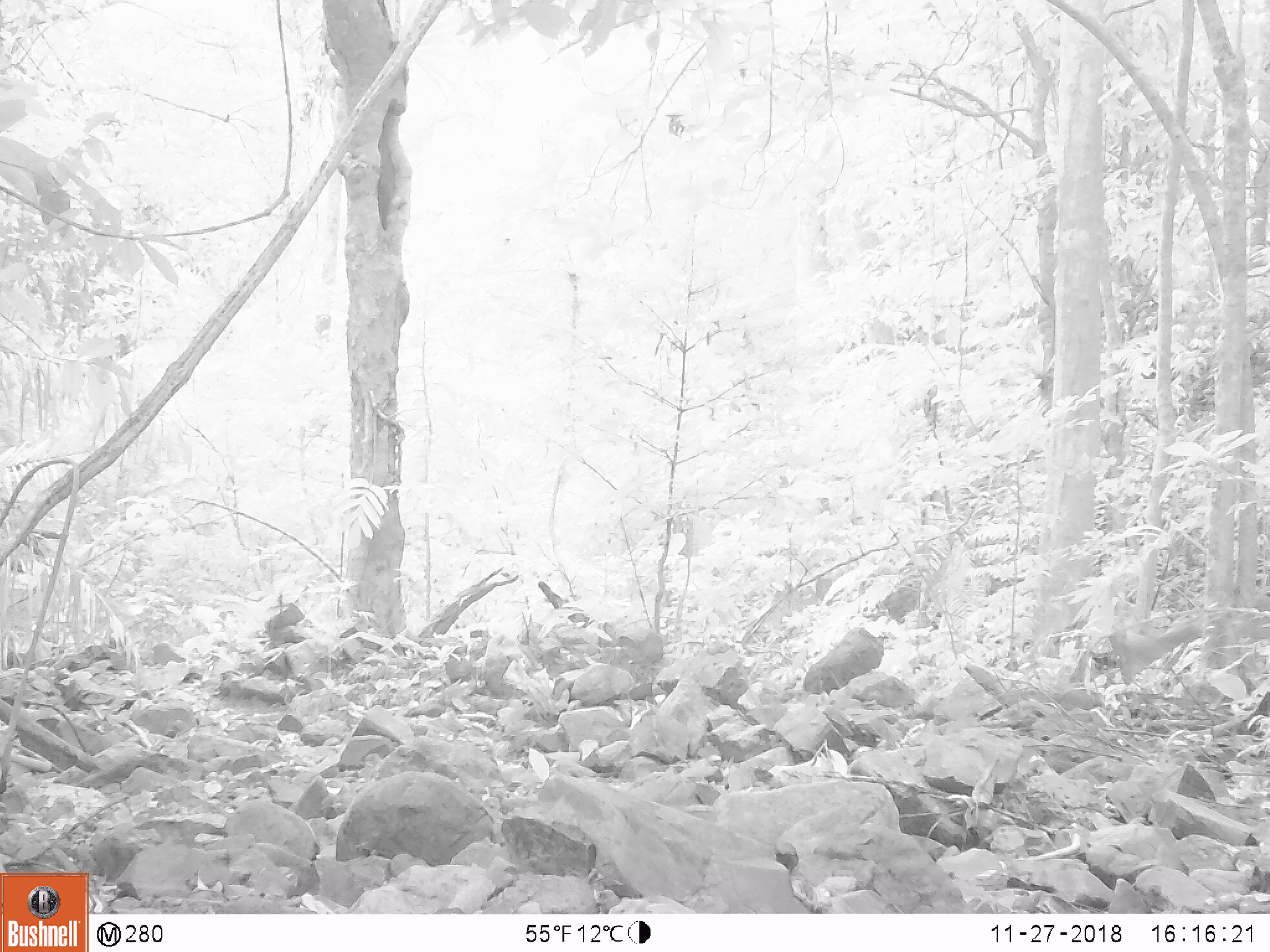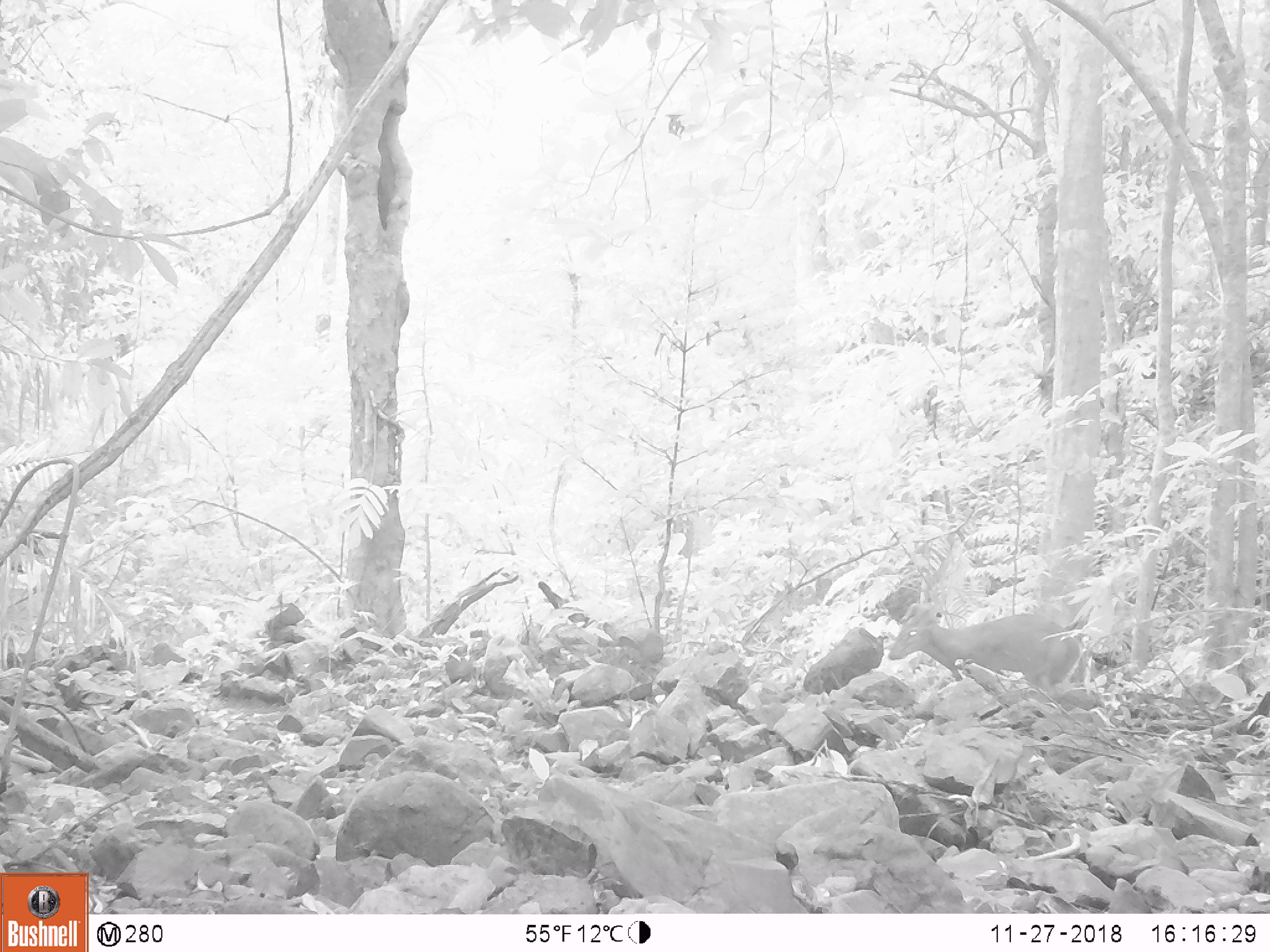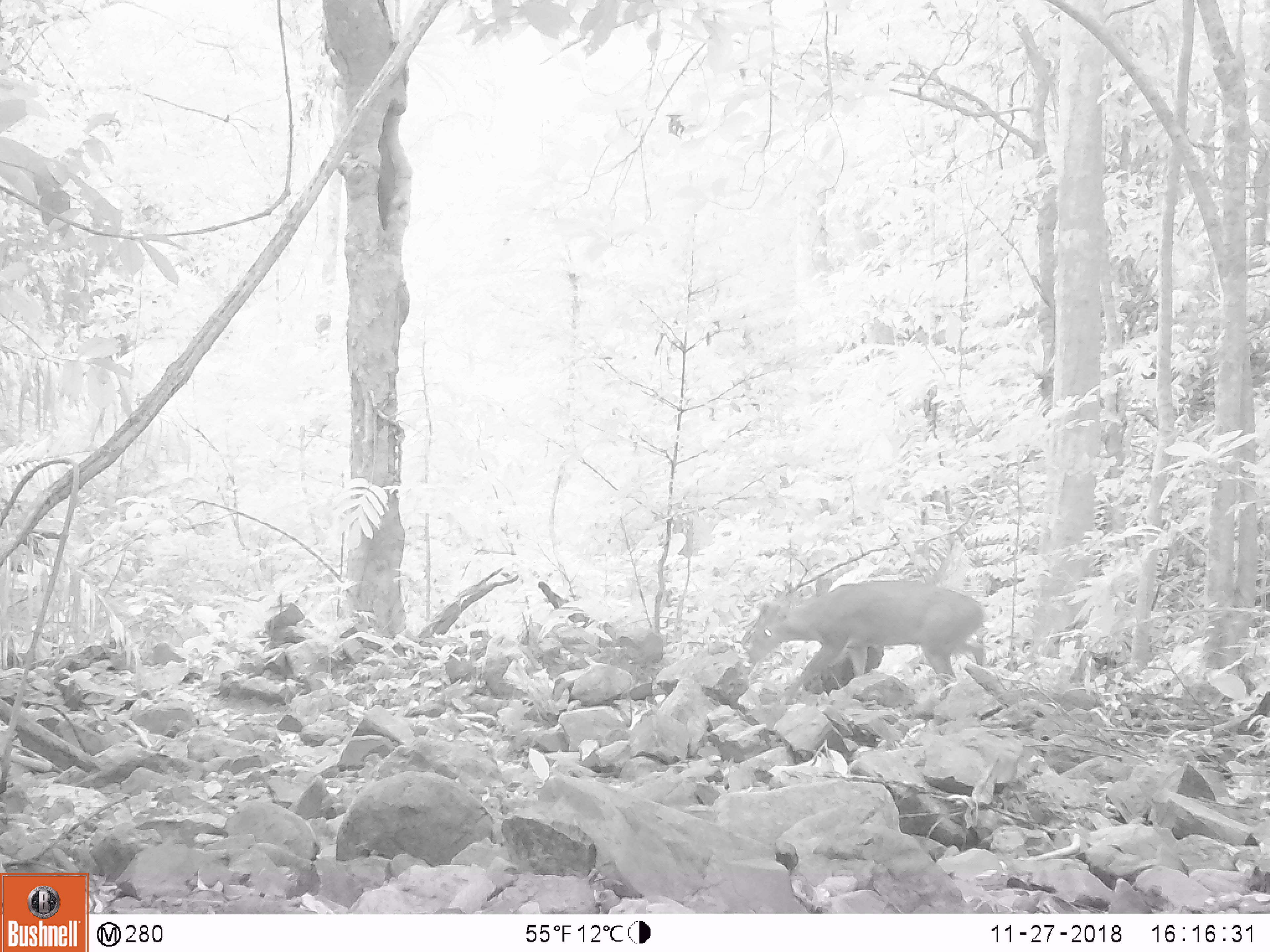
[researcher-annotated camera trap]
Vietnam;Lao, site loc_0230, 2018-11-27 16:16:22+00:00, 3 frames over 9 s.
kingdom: Animalia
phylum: Chordata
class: Mammalia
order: Artiodactyla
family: Cervidae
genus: Muntiacus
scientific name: Muntiacus vuquangensis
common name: large-antlered muntjac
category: large antlered muntjac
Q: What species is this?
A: Large antlered muntjac (large-antlered muntjac) (Muntiacus vuquangensis).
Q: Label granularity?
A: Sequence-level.